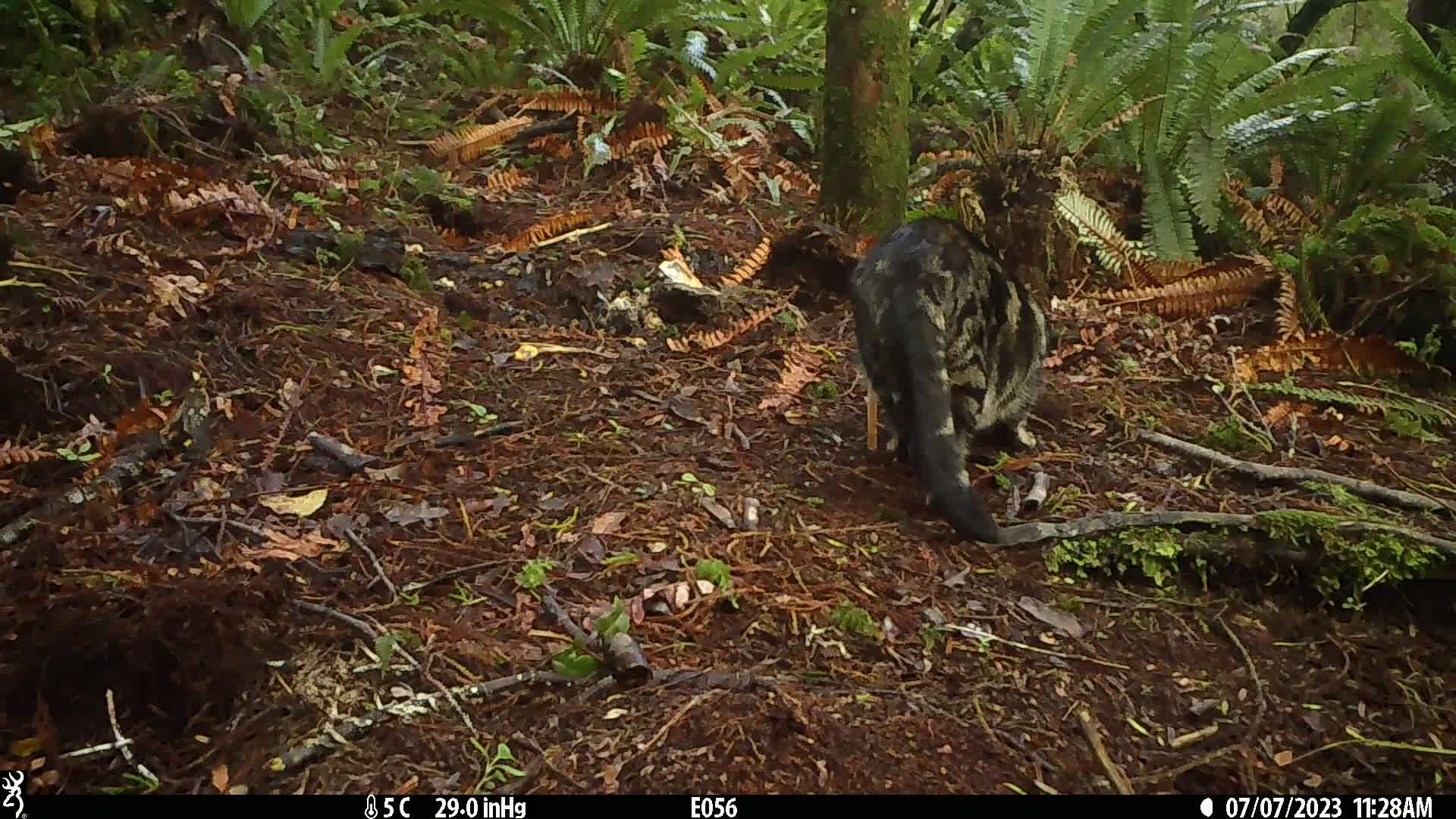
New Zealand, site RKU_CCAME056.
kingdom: Animalia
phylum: Chordata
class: Mammalia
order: Carnivora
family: Felidae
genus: Felis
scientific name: Felis catus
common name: domestic cat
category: cat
Cat (domestic cat) (Felis catus).